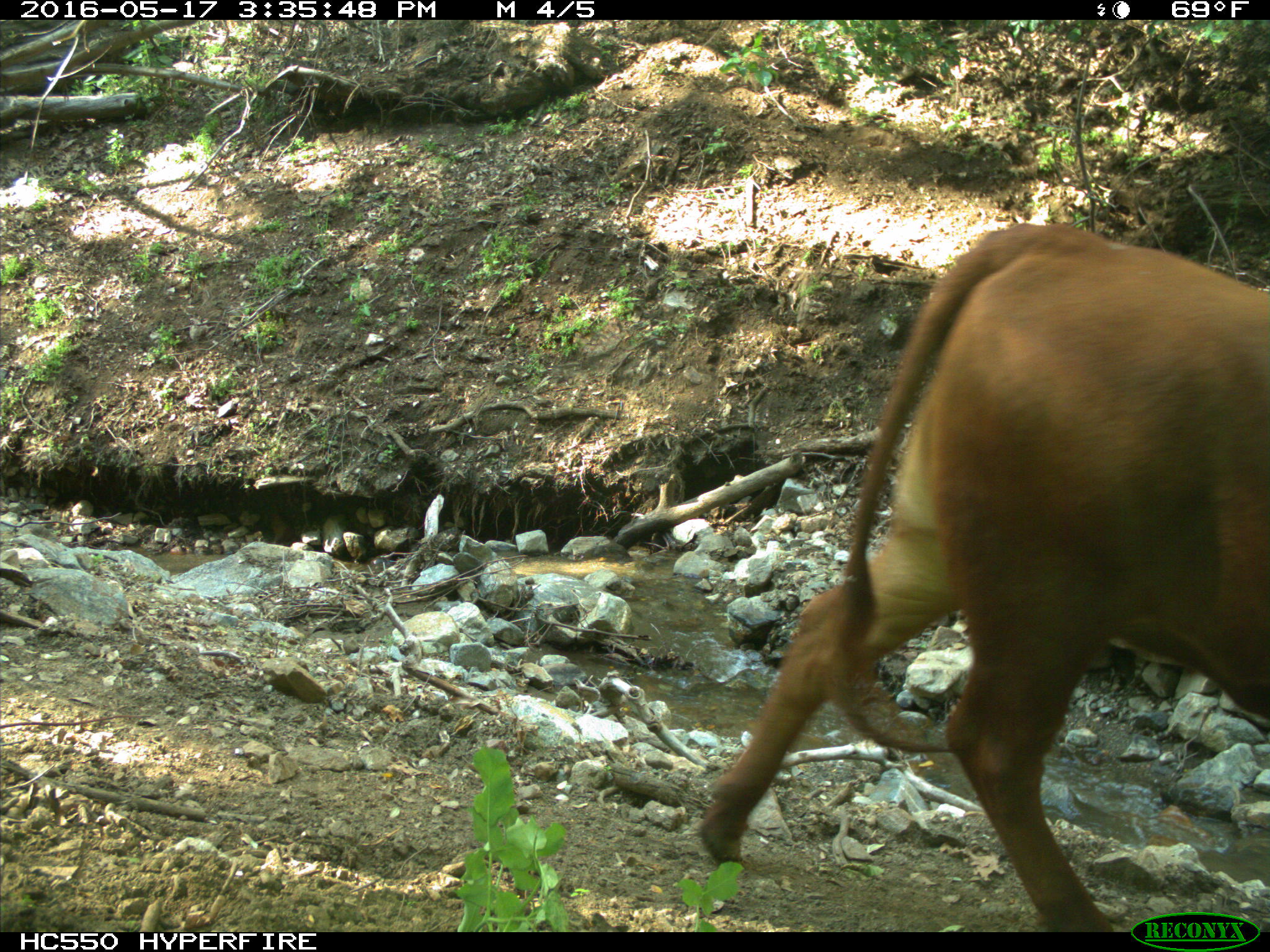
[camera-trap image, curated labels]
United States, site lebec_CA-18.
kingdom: Animalia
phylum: Chordata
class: Mammalia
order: Artiodactyla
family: Bovidae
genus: Bos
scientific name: Bos taurus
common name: domestic cow